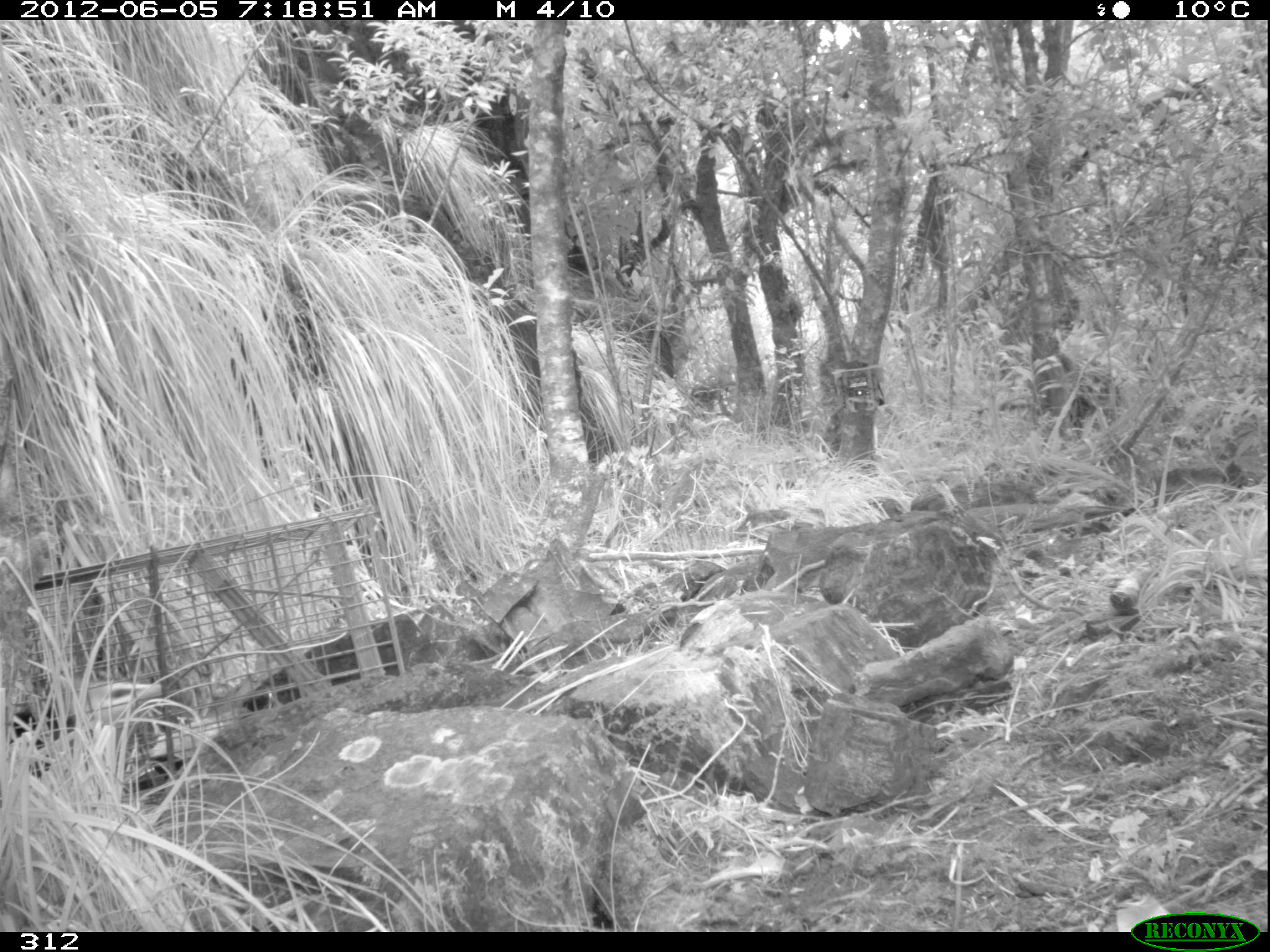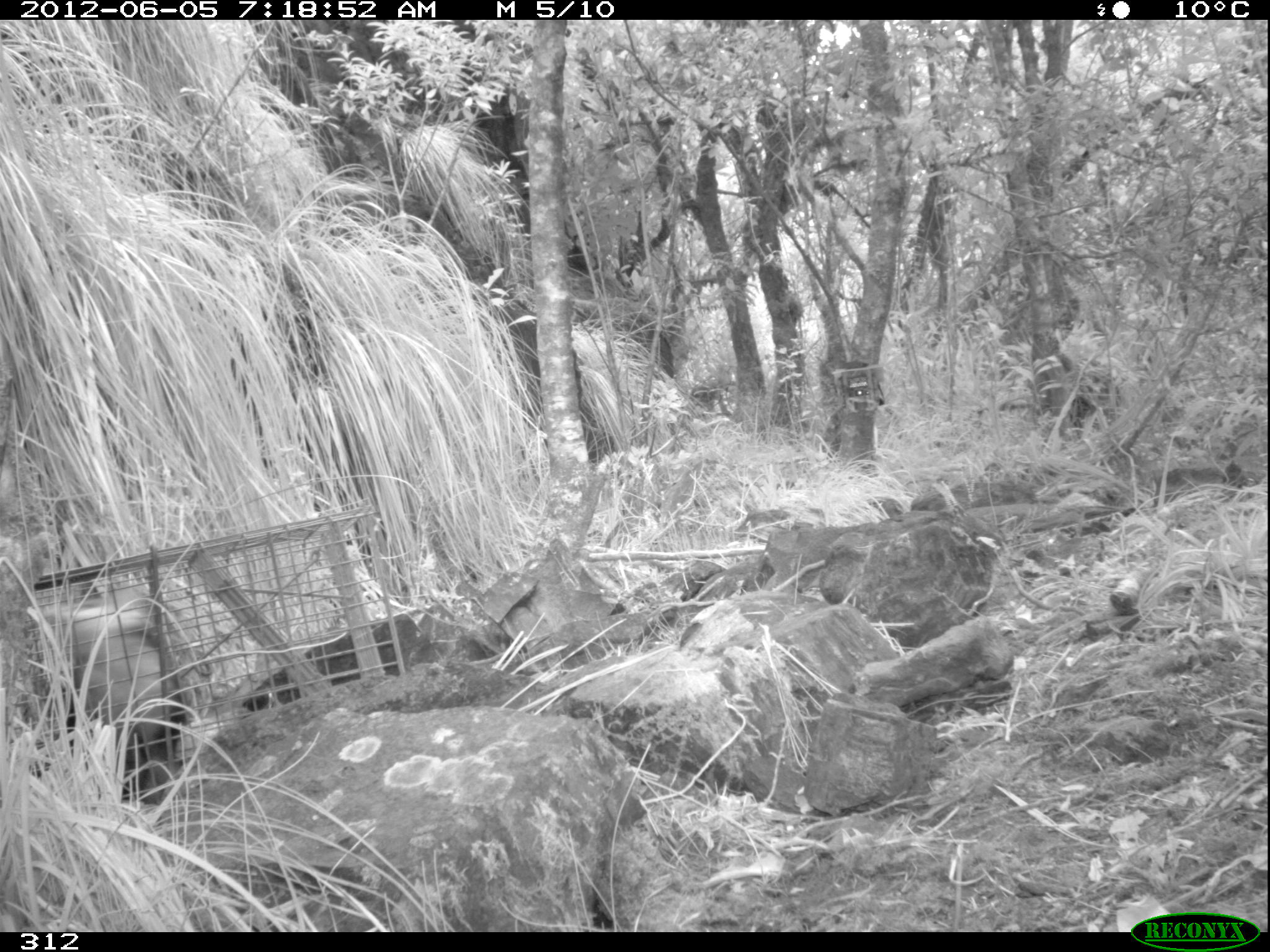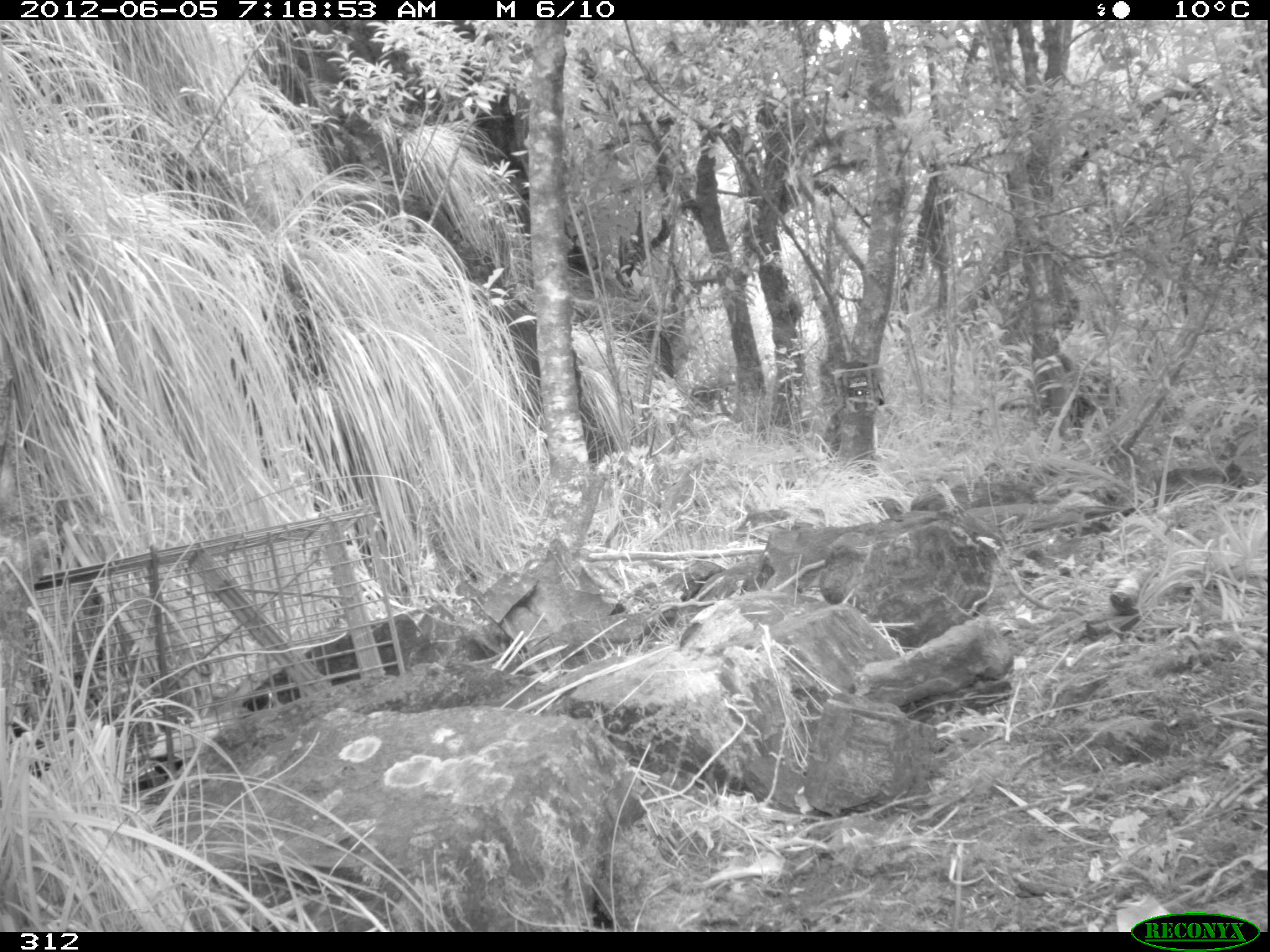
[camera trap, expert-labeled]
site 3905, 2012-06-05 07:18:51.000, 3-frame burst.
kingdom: Animalia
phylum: Chordata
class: Mammalia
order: Didelphimorphia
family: Didelphidae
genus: Didelphis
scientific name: Didelphis pernigra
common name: andean white-eared opossum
Didelphis pernigra (andean white-eared opossum).